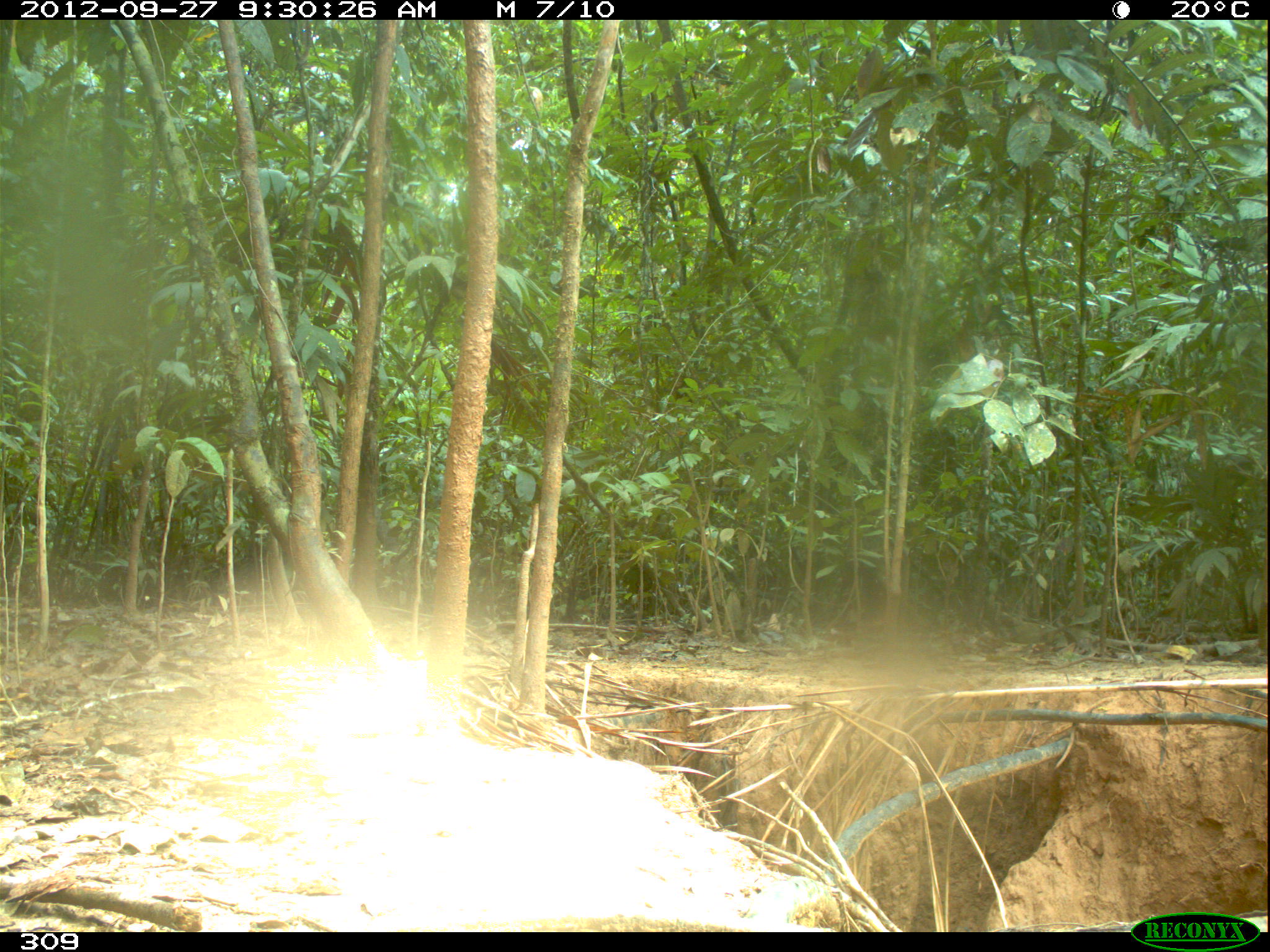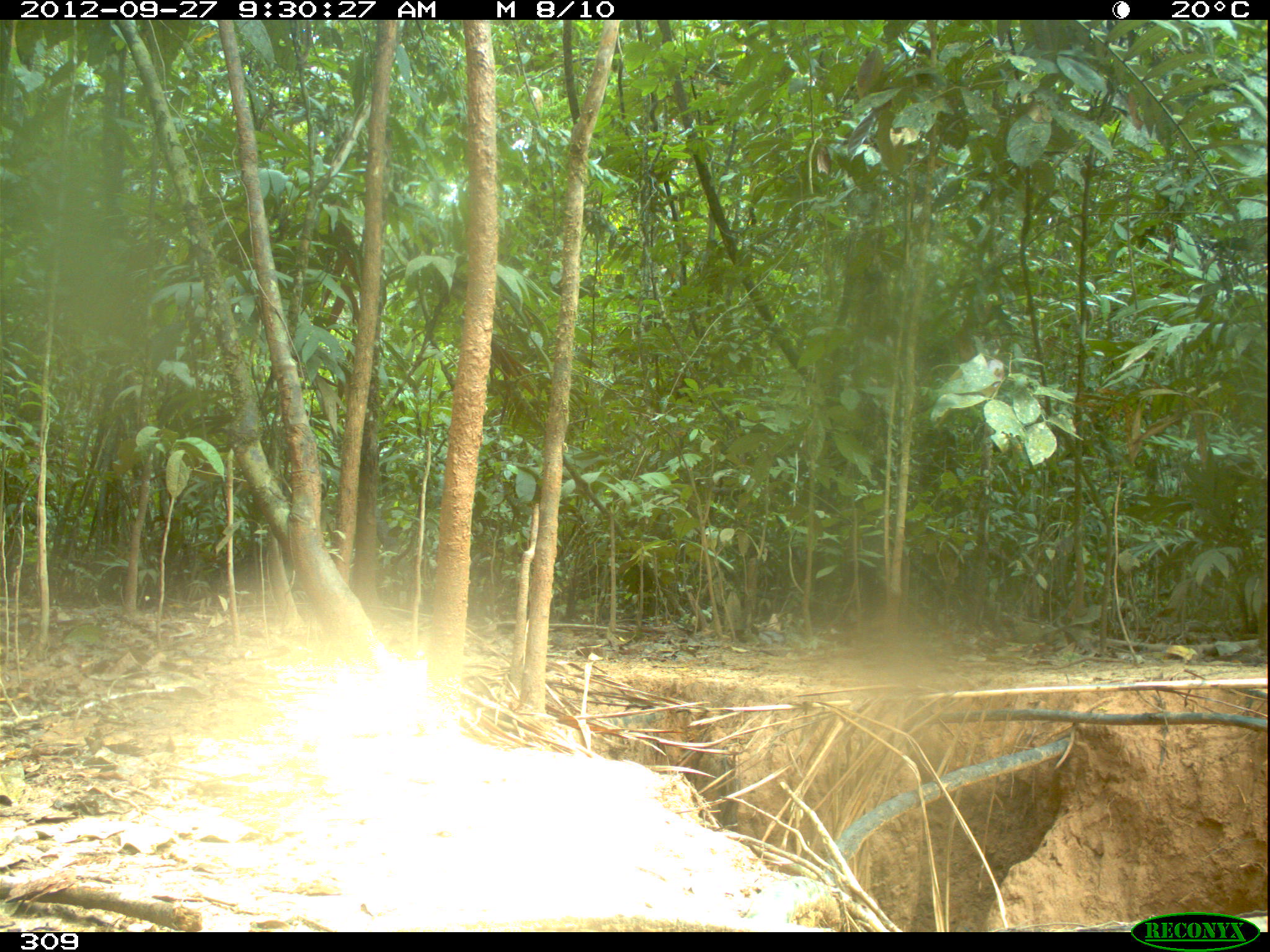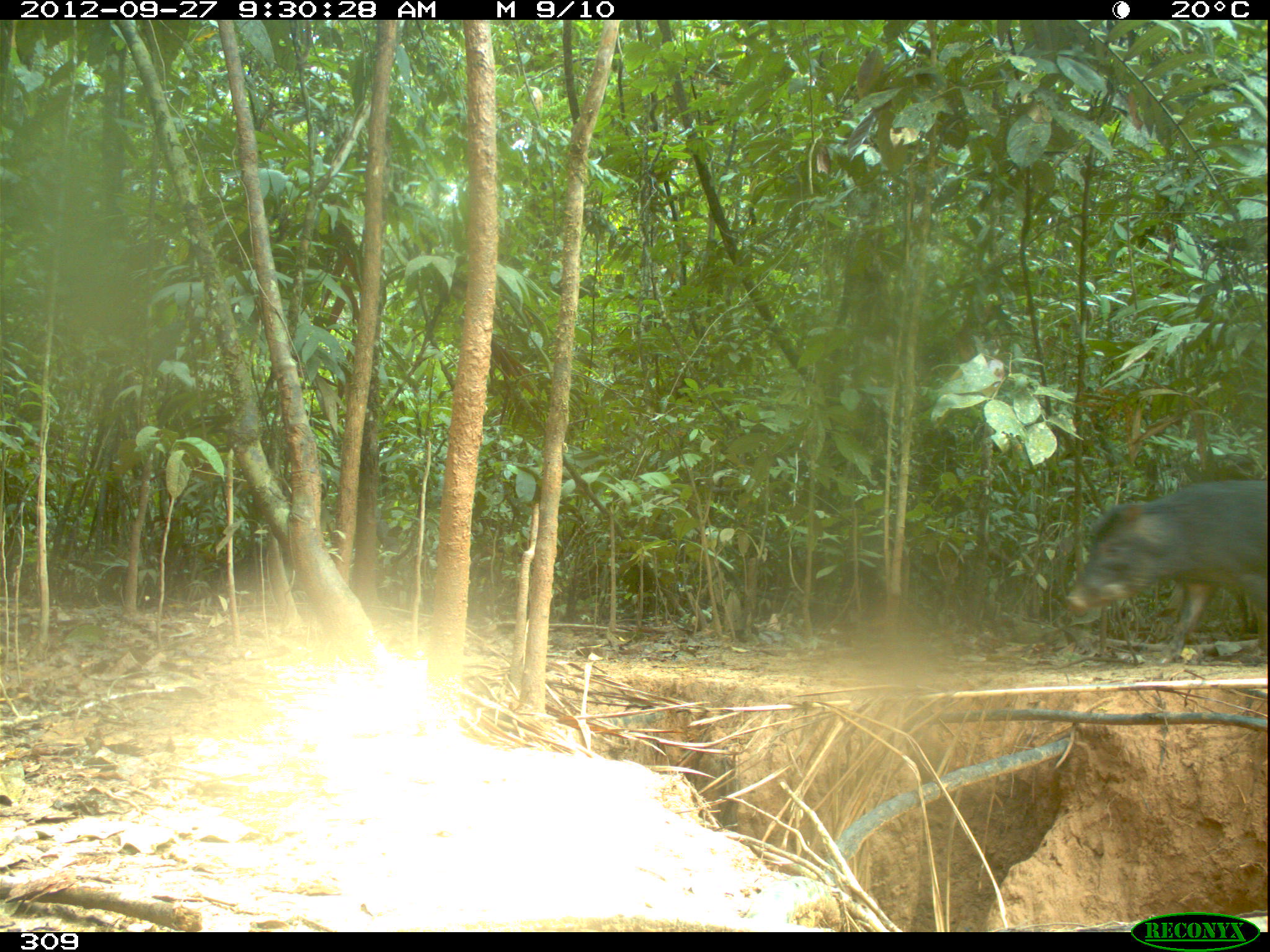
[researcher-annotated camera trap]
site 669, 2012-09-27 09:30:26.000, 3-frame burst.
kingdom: Animalia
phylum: Chordata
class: Mammalia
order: Artiodactyla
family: Tayassuidae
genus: Tayassu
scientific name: Tayassu pecari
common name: white-lipped peccary